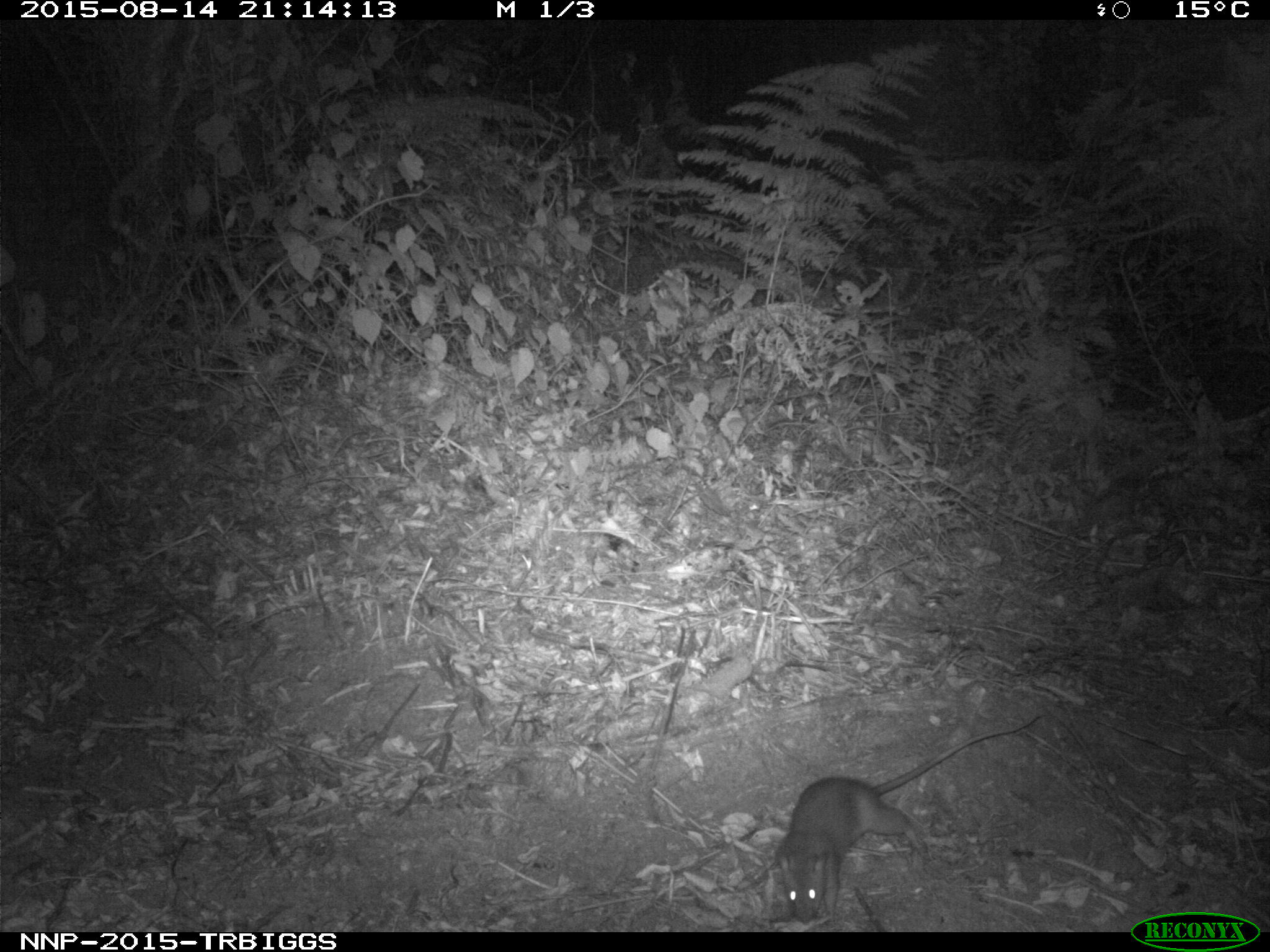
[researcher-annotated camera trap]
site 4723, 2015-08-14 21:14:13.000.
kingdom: Animalia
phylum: Chordata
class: Mammalia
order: Rodentia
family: Nesomyidae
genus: Cricetomys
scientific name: Cricetomys gambianus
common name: african giant pouched rat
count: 1